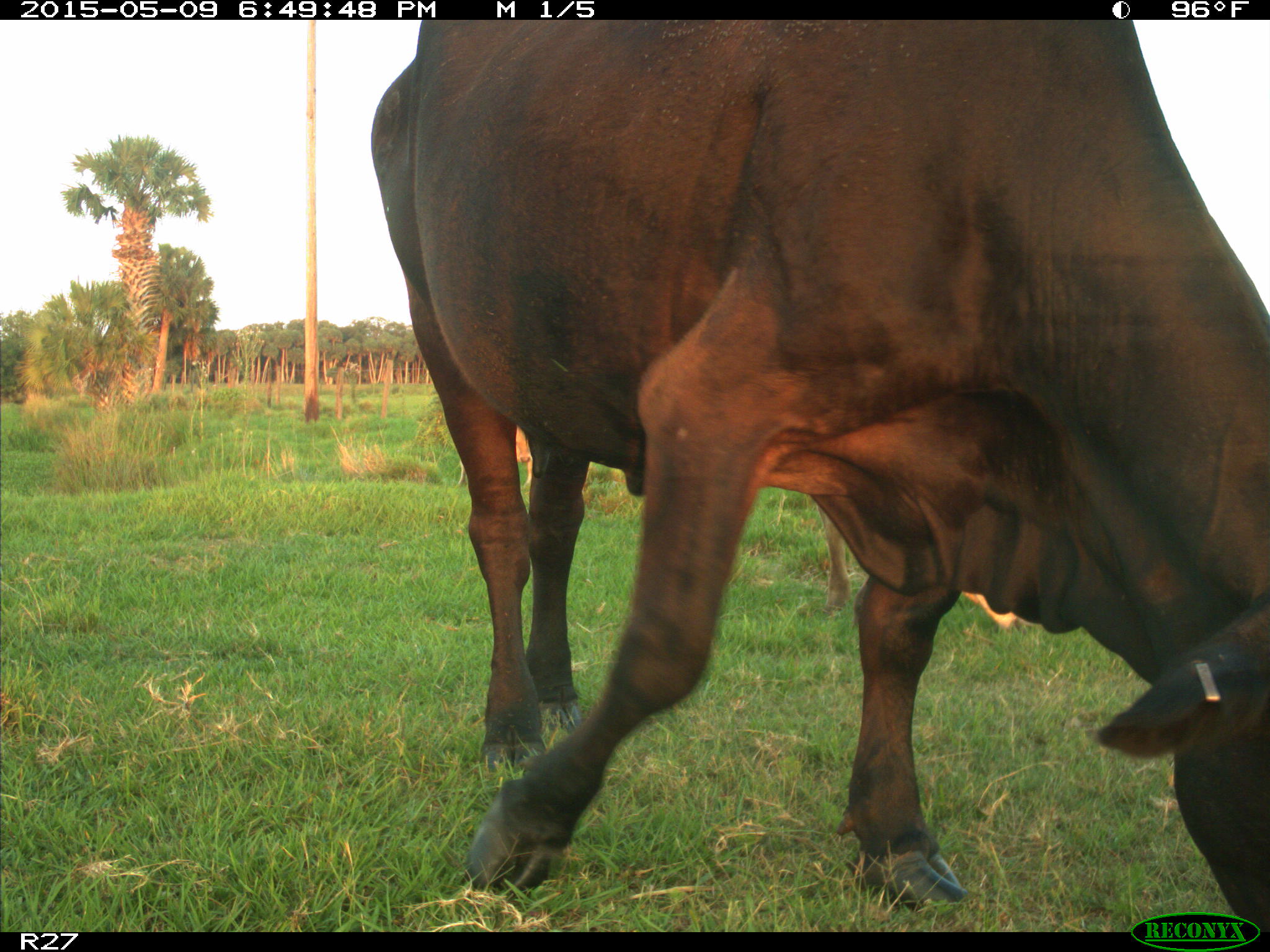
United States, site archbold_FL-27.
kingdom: Animalia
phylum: Chordata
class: Mammalia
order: Artiodactyla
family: Bovidae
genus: Bos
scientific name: Bos taurus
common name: domestic cow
Bos taurus (domestic cow).